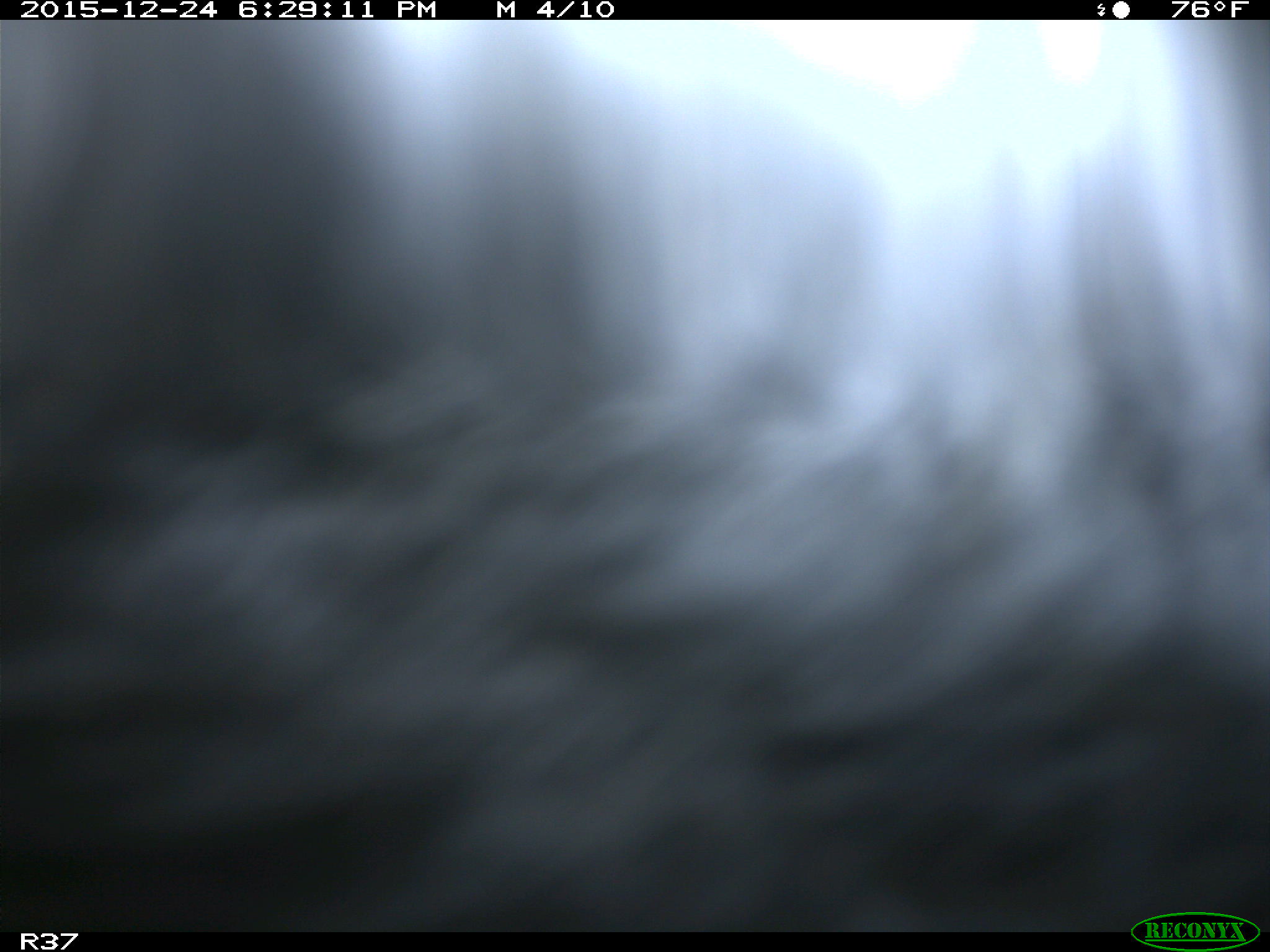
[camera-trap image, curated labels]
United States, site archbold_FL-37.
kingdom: Animalia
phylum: Chordata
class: Mammalia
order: Artiodactyla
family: Bovidae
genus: Bos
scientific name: Bos taurus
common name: domestic cow